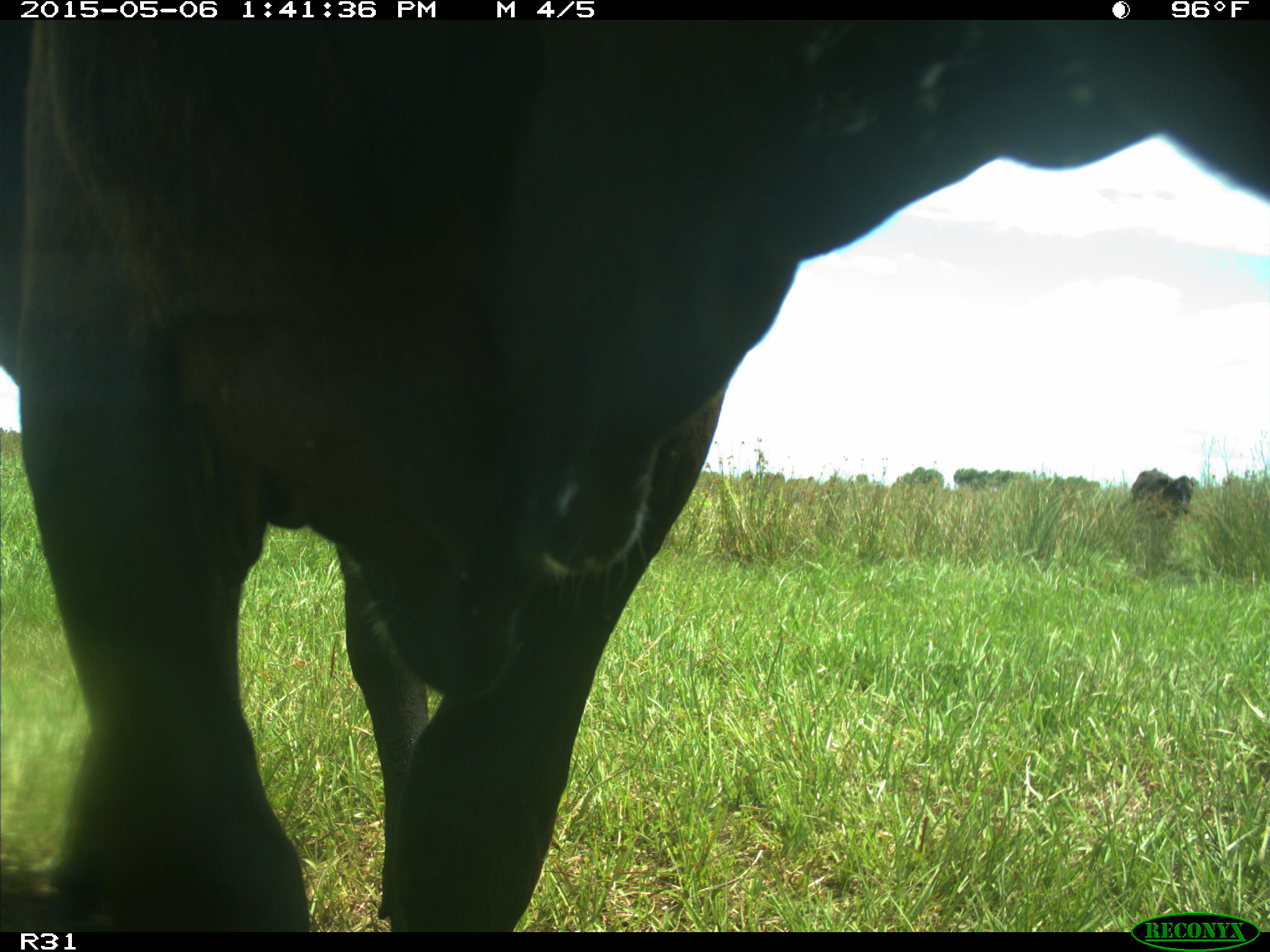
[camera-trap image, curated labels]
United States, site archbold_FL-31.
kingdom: Animalia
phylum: Chordata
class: Mammalia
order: Artiodactyla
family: Bovidae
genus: Bos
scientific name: Bos taurus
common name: domestic cow